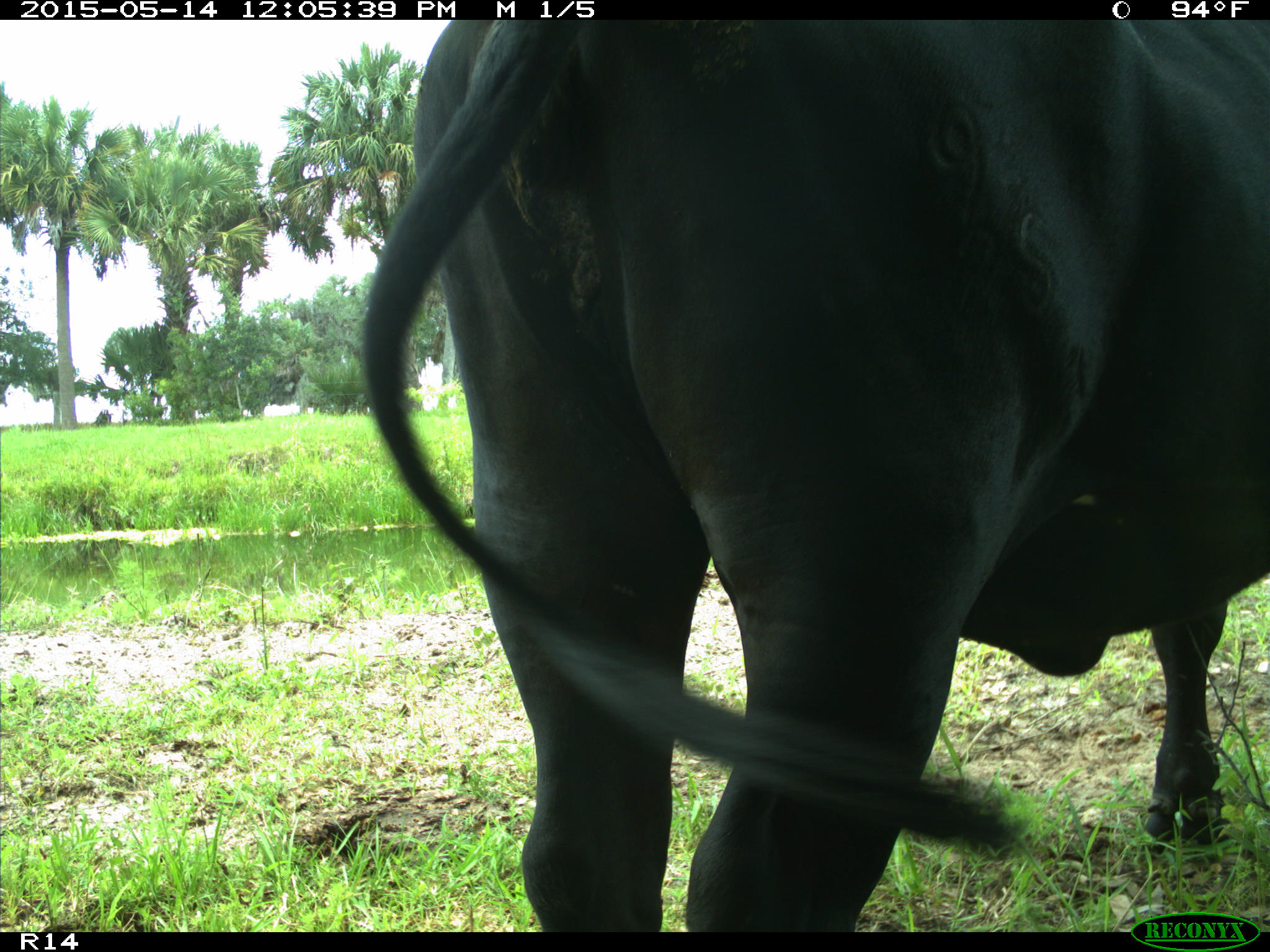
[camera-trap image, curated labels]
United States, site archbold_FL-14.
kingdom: Animalia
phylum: Chordata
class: Mammalia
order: Artiodactyla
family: Bovidae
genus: Bos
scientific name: Bos taurus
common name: domestic cow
Bos taurus (domestic cow).